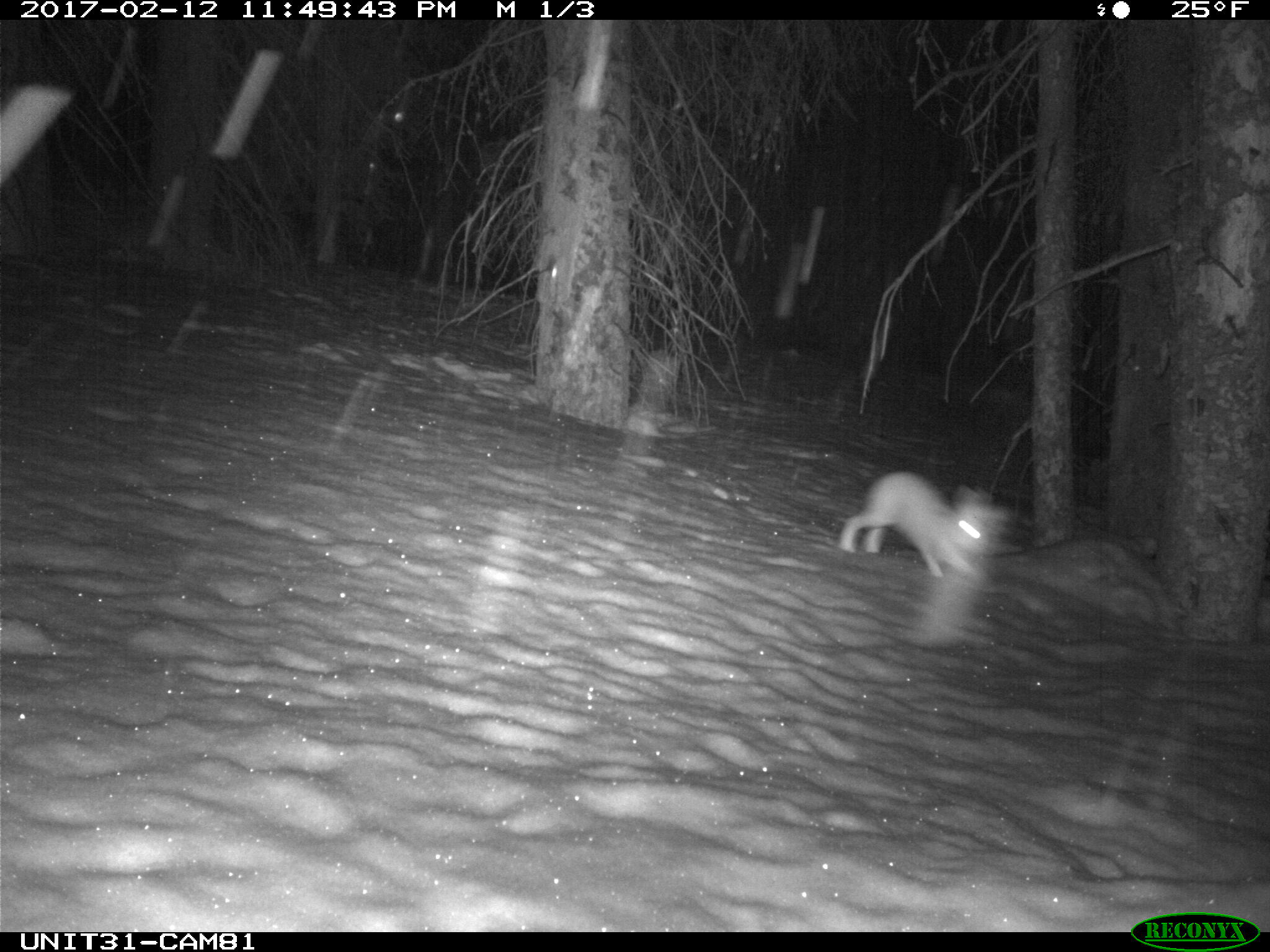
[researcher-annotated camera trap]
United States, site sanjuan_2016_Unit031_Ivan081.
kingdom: Animalia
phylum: Chordata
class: Mammalia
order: Lagomorpha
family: Leporidae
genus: Lepus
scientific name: Lepus americanus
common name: snowshoe hare